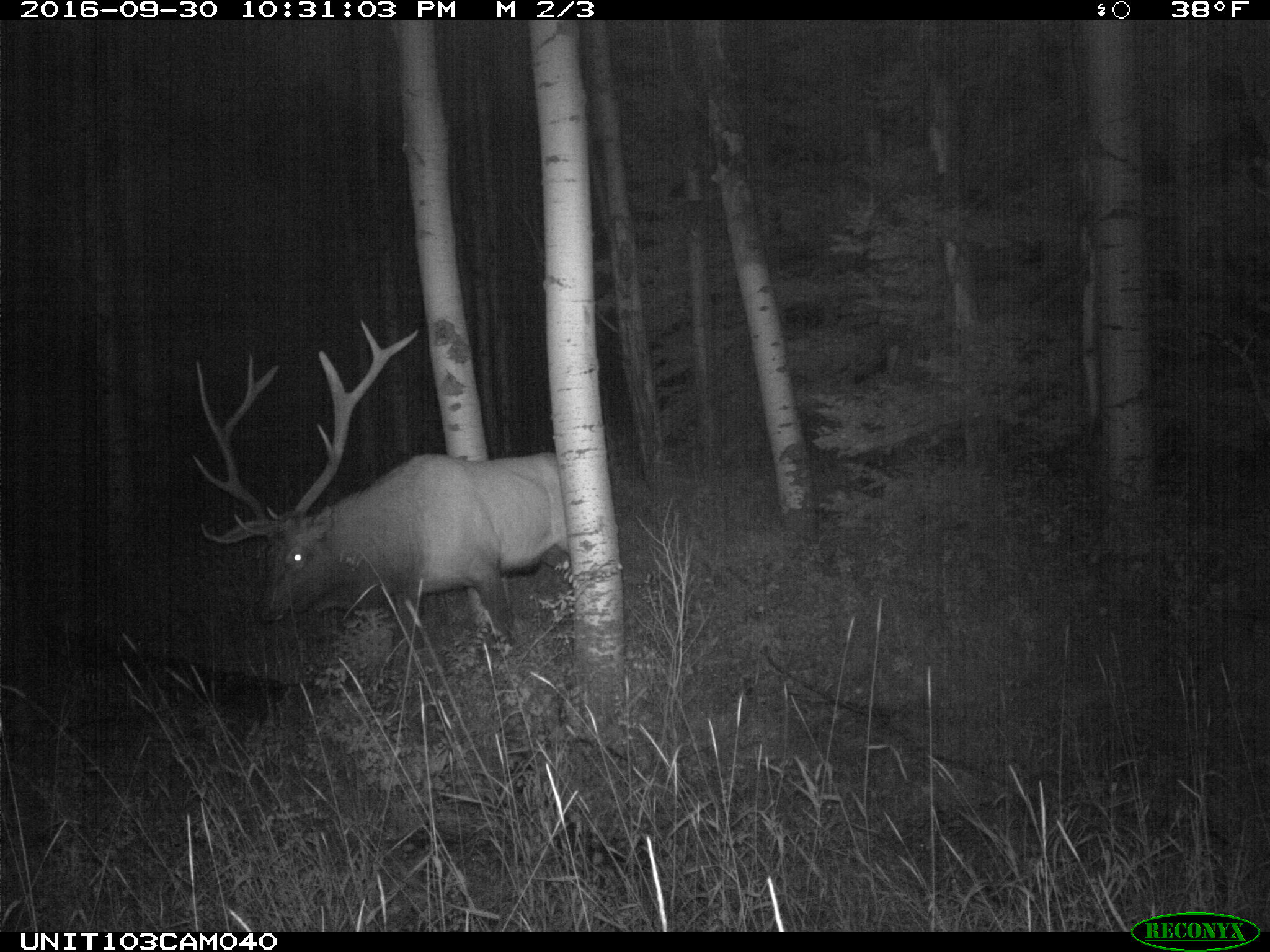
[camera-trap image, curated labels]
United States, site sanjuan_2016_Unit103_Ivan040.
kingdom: Animalia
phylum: Chordata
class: Mammalia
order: Artiodactyla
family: Cervidae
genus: Cervus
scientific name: Cervus elaphus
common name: red deer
Cervus elaphus (red deer).